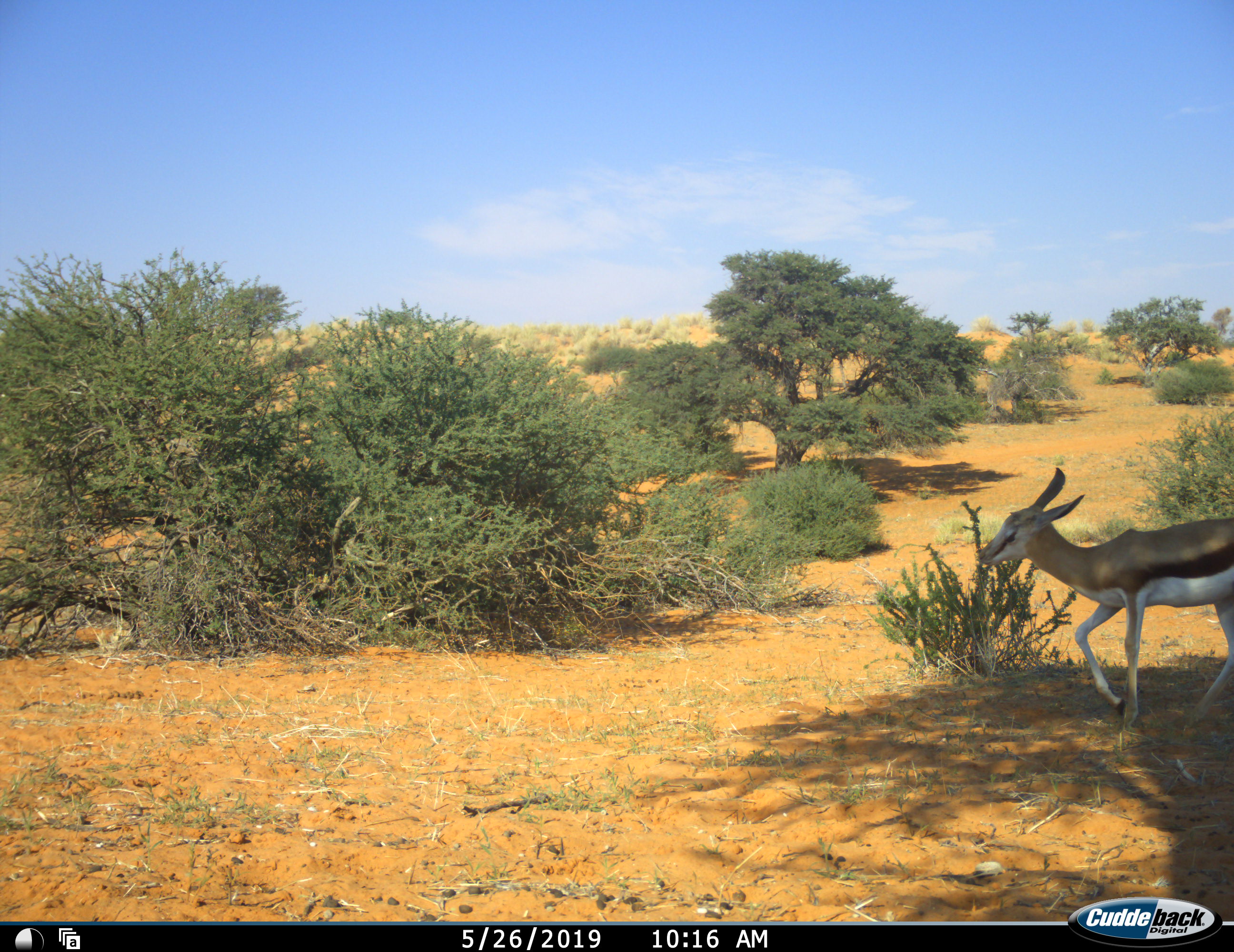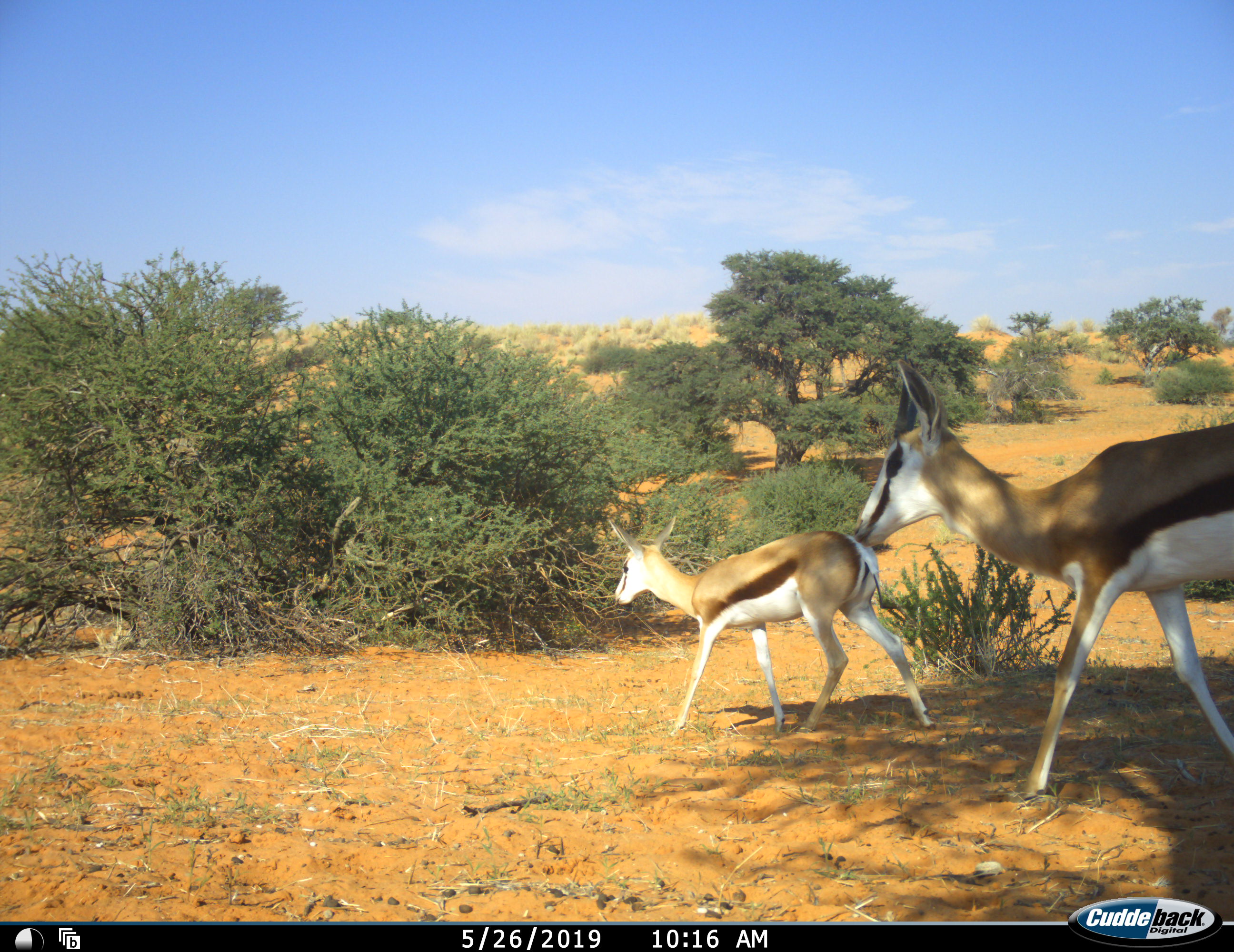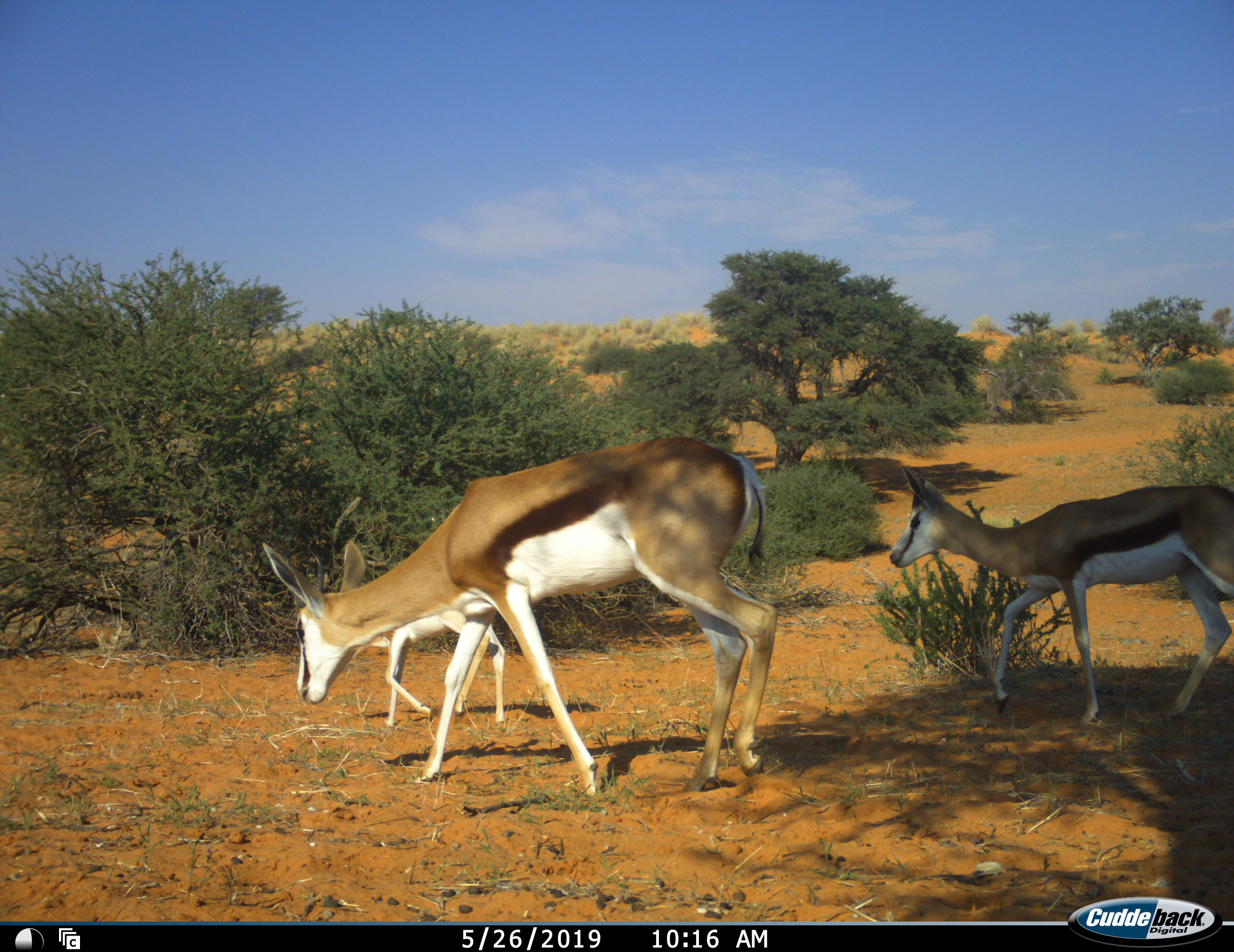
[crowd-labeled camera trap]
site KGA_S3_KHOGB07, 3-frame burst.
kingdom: Animalia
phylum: Chordata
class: Mammalia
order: Artiodactyla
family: Bovidae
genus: Antidorcas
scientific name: Antidorcas marsupialis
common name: springbok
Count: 3.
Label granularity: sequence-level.